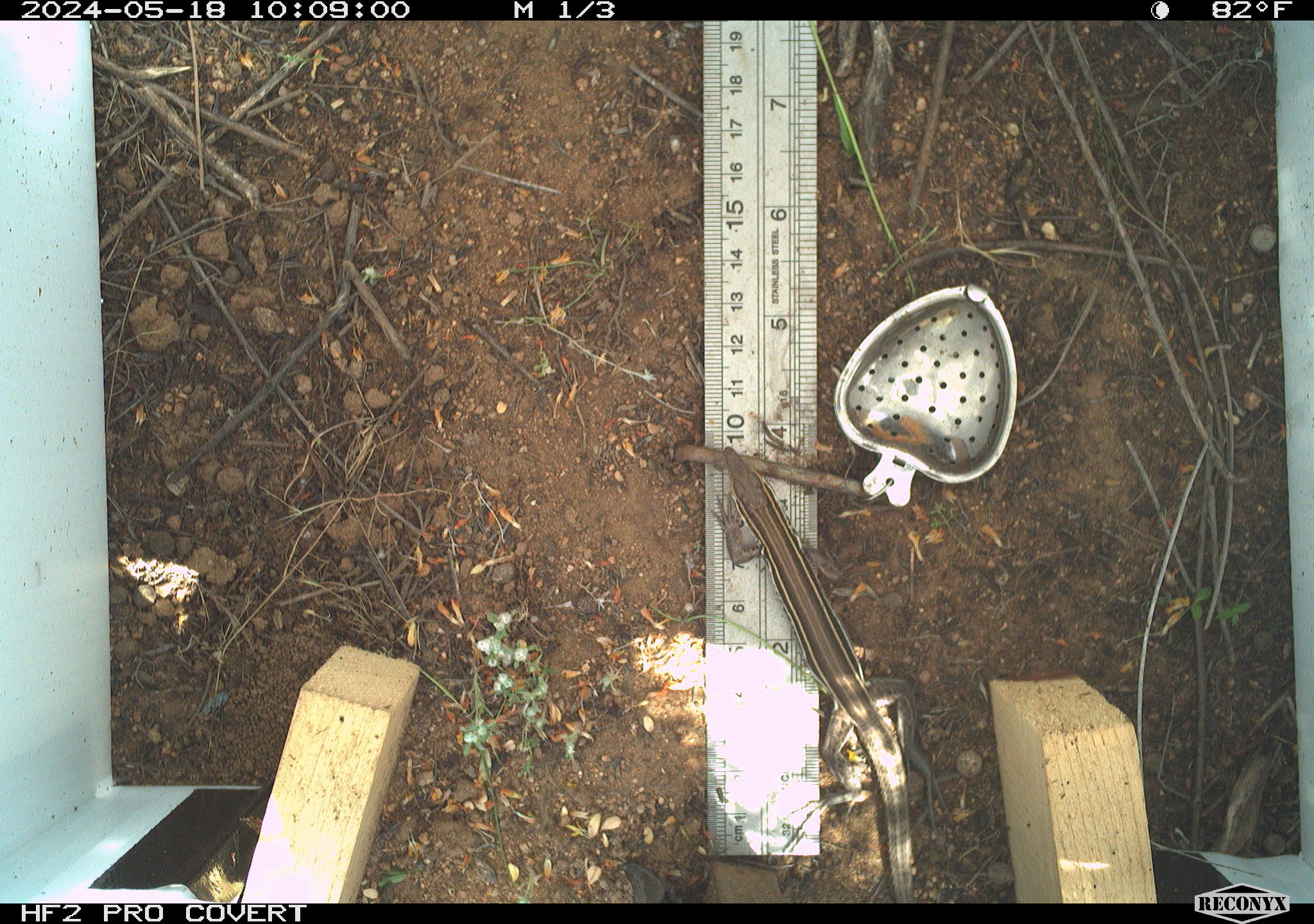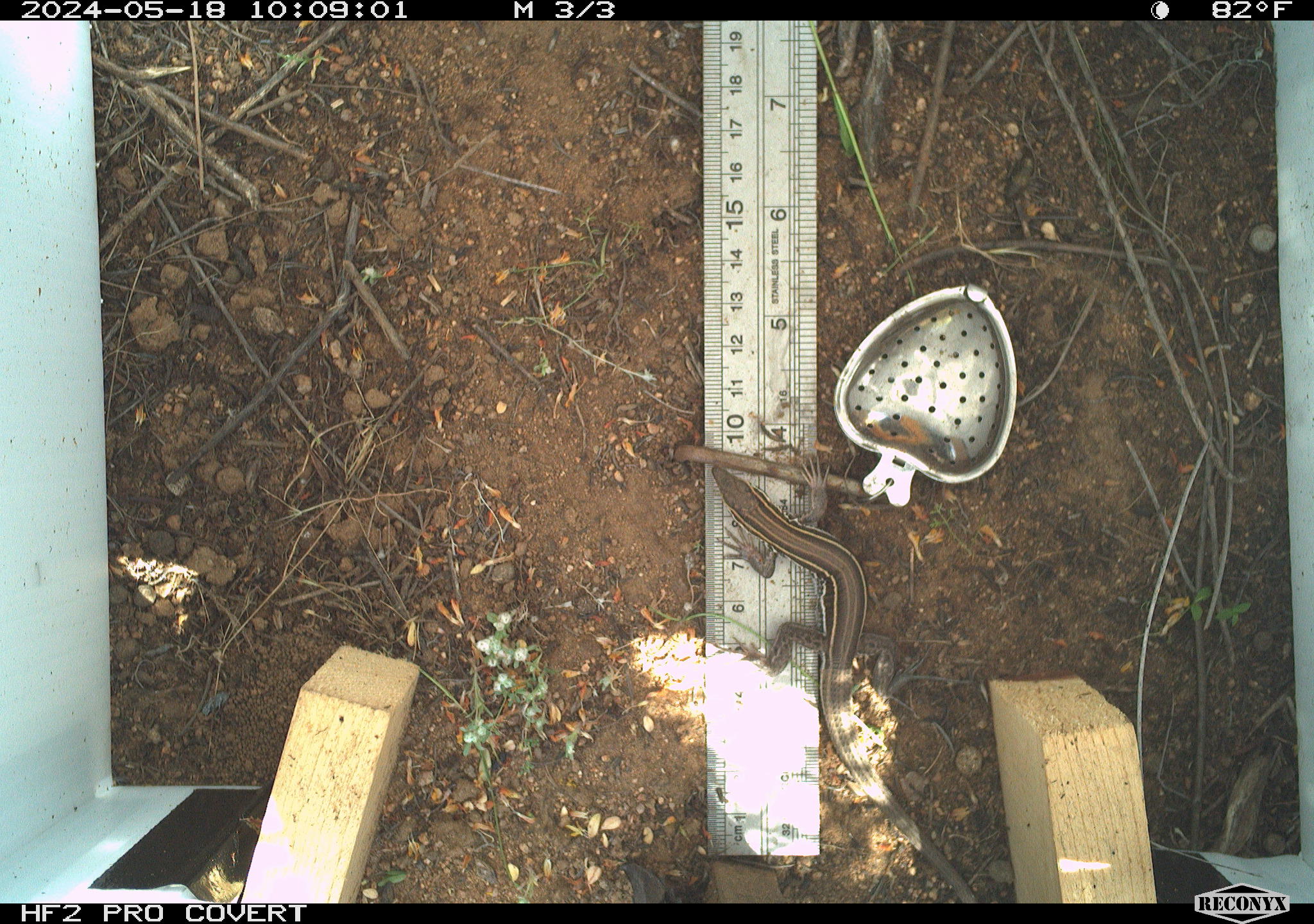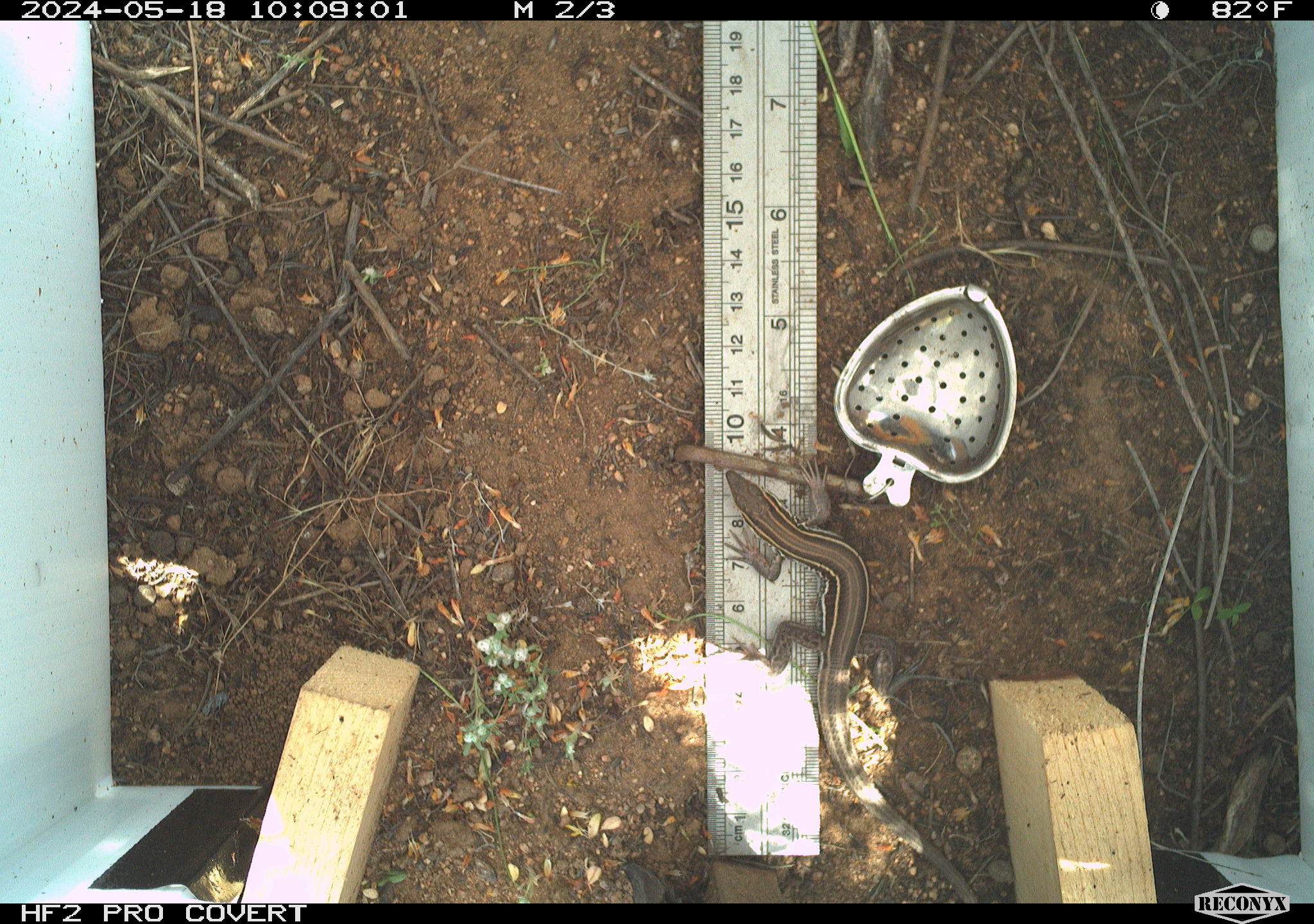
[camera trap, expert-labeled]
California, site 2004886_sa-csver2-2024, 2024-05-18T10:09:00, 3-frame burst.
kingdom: Animalia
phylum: Chordata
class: Reptilia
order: Squamata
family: Scincidae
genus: Plestiodon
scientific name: Plestiodon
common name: blue-tailed skinks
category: plestiodon species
Plestiodon species (blue-tailed skinks) (Plestiodon).